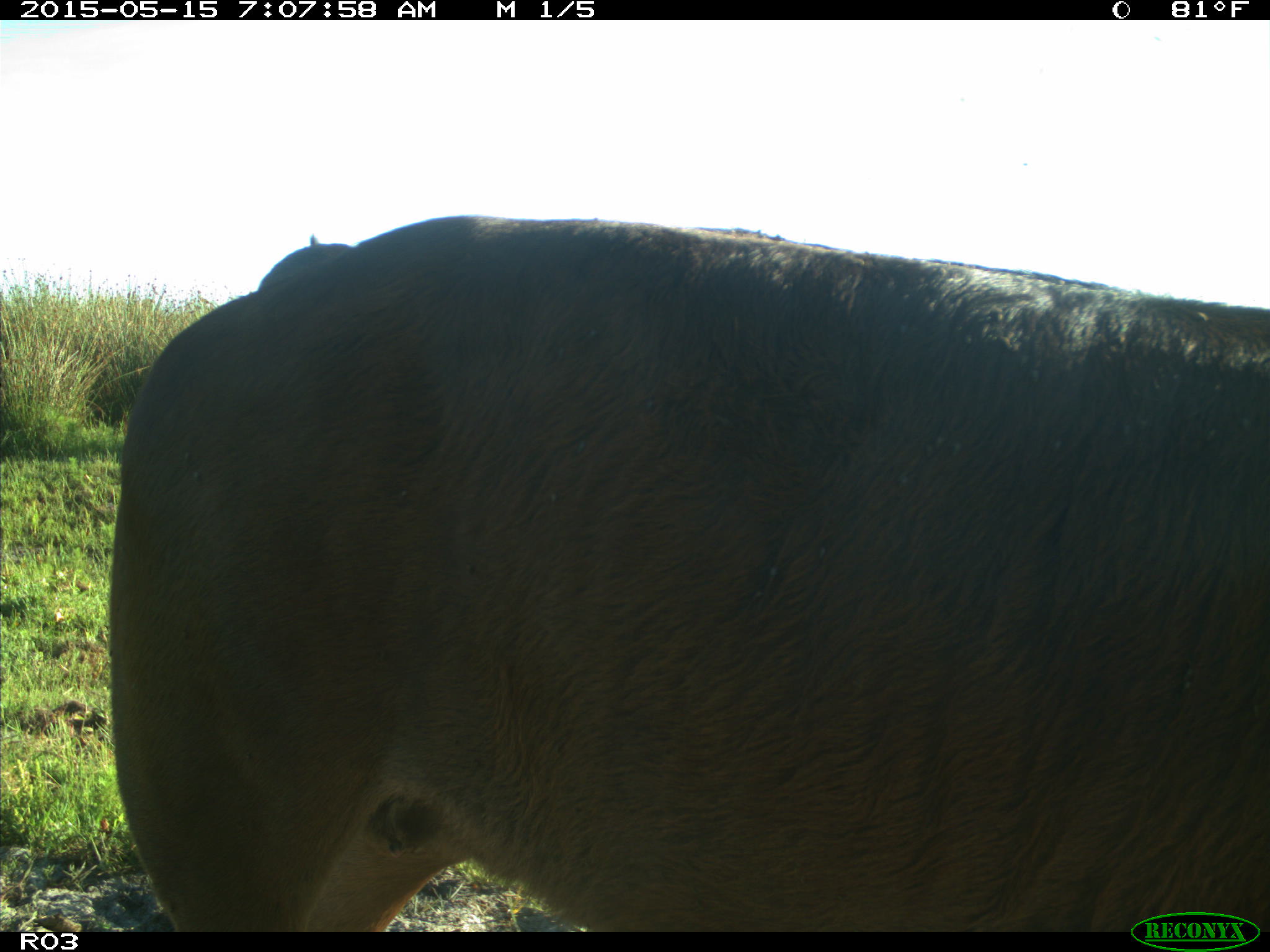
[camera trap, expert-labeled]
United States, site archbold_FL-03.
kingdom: Animalia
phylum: Chordata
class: Mammalia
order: Artiodactyla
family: Bovidae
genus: Bos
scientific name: Bos taurus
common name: domestic cow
Bos taurus (domestic cow).